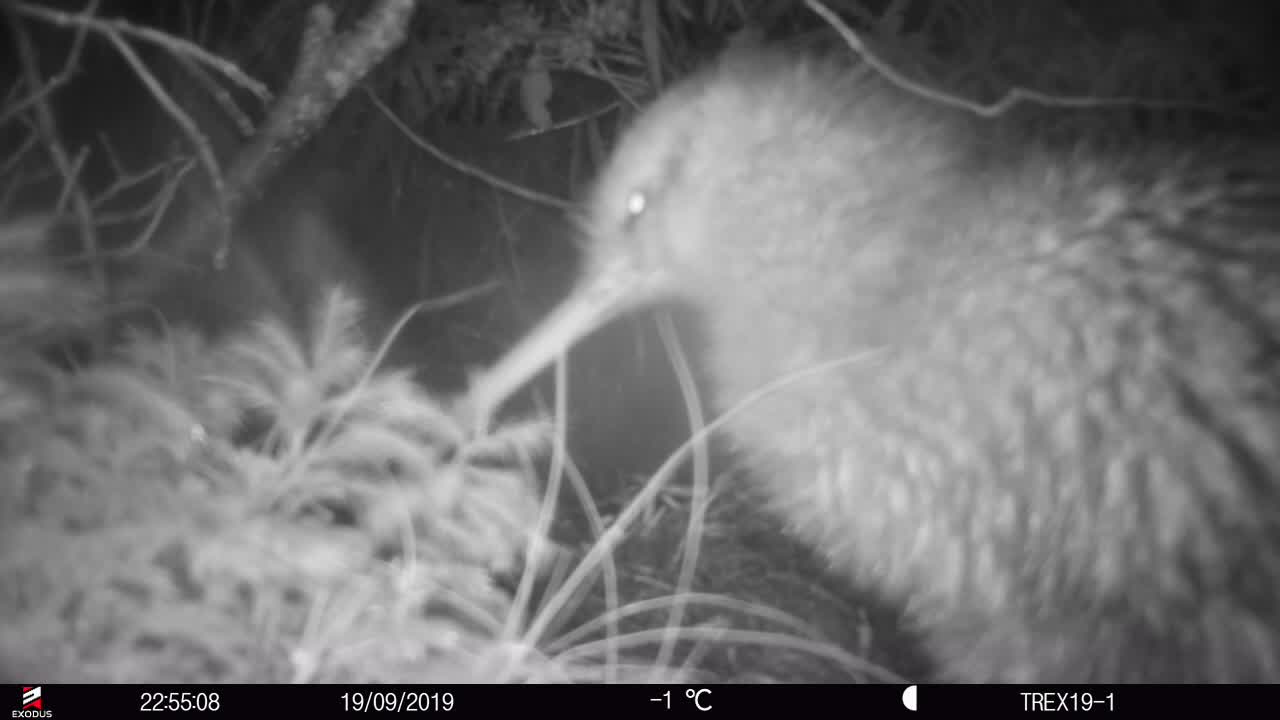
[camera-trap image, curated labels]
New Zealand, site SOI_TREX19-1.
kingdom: Animalia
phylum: Chordata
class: Aves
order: Apterygiformes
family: Apterygidae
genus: Apteryx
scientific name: Apteryx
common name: kiwi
Kiwi (Apteryx).